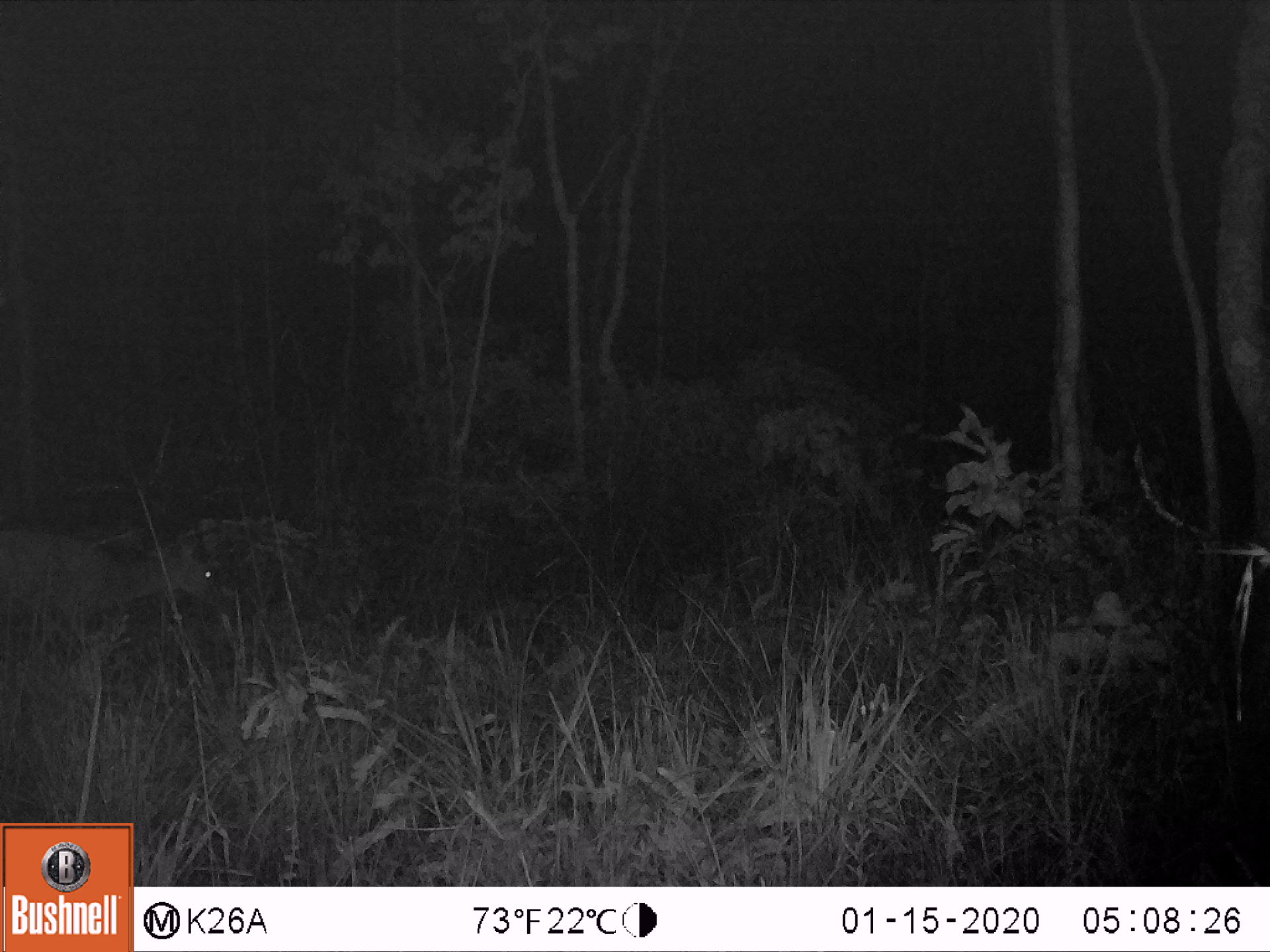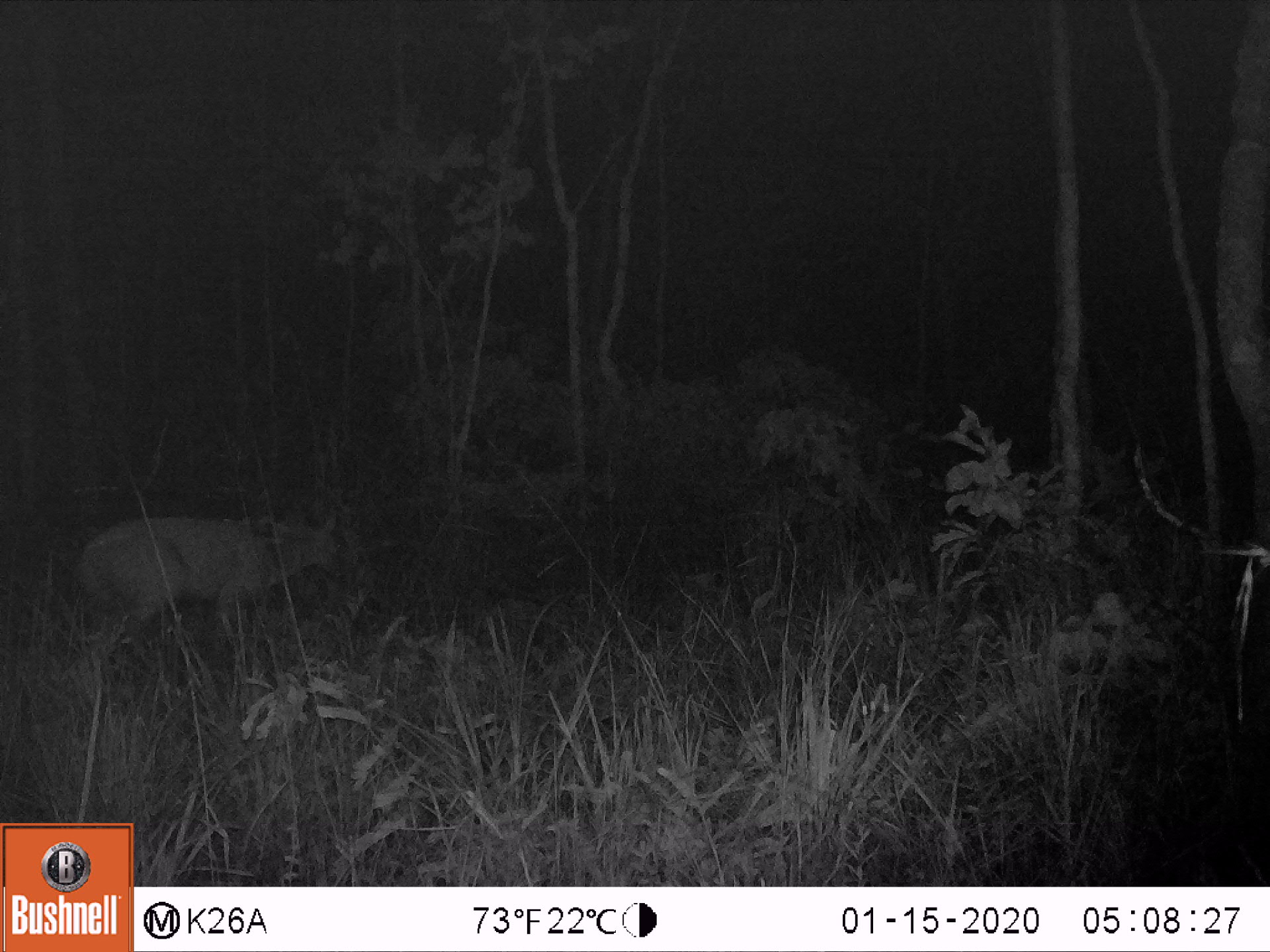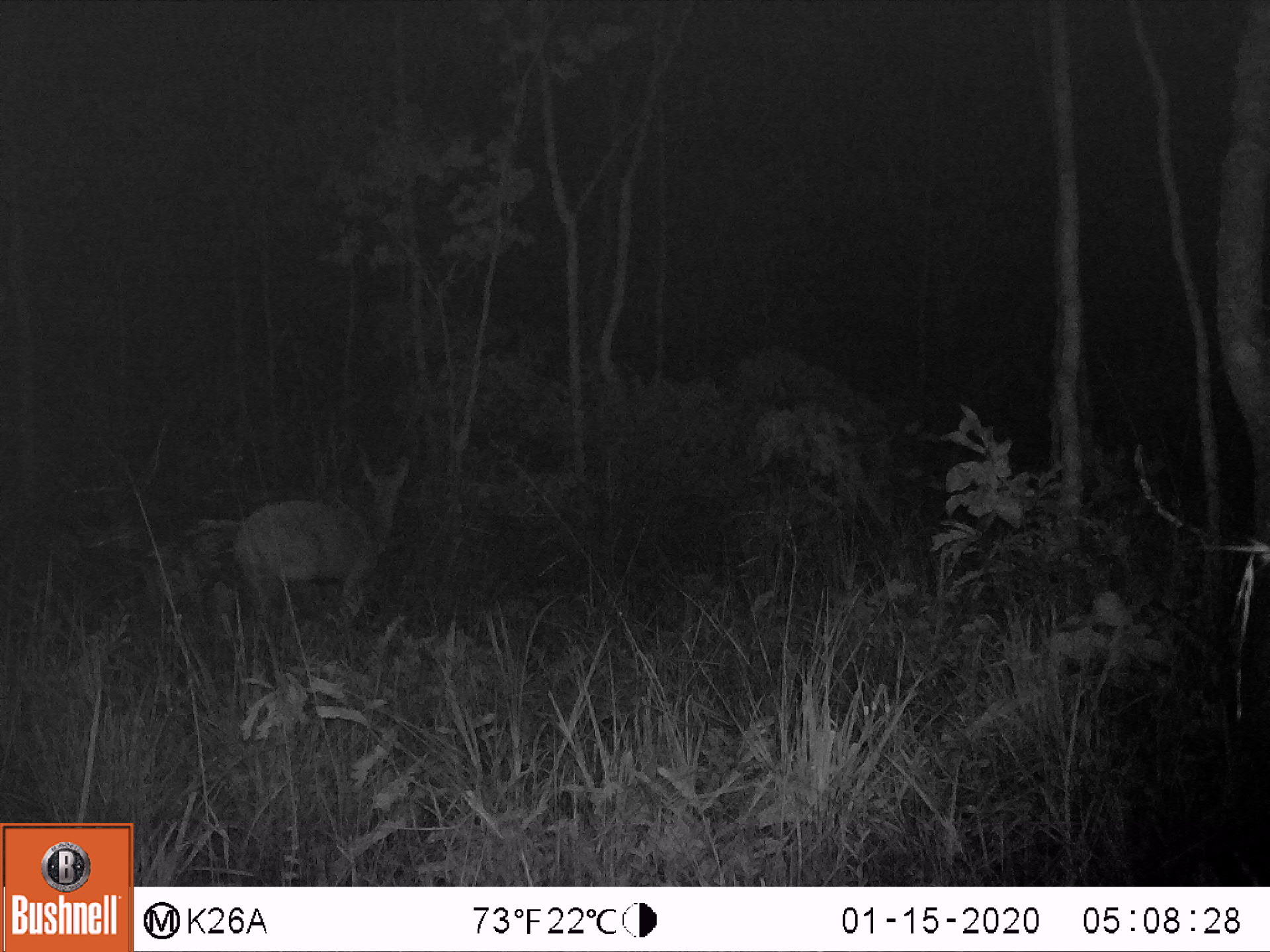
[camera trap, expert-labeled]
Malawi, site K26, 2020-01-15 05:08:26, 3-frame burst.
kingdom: Animalia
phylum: Chordata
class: Mammalia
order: Artiodactyla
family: Bovidae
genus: Tragelaphus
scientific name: Tragelaphus sylvaticus sylvaticus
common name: cape bushbuck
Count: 1.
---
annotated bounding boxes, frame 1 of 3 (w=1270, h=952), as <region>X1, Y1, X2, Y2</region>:
cape bushbuck: <region>0, 523, 235, 637</region>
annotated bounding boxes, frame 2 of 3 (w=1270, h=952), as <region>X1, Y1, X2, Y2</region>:
cape bushbuck: <region>65, 505, 361, 652</region>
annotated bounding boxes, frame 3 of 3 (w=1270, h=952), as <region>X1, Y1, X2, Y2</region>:
cape bushbuck: <region>232, 448, 411, 643</region>